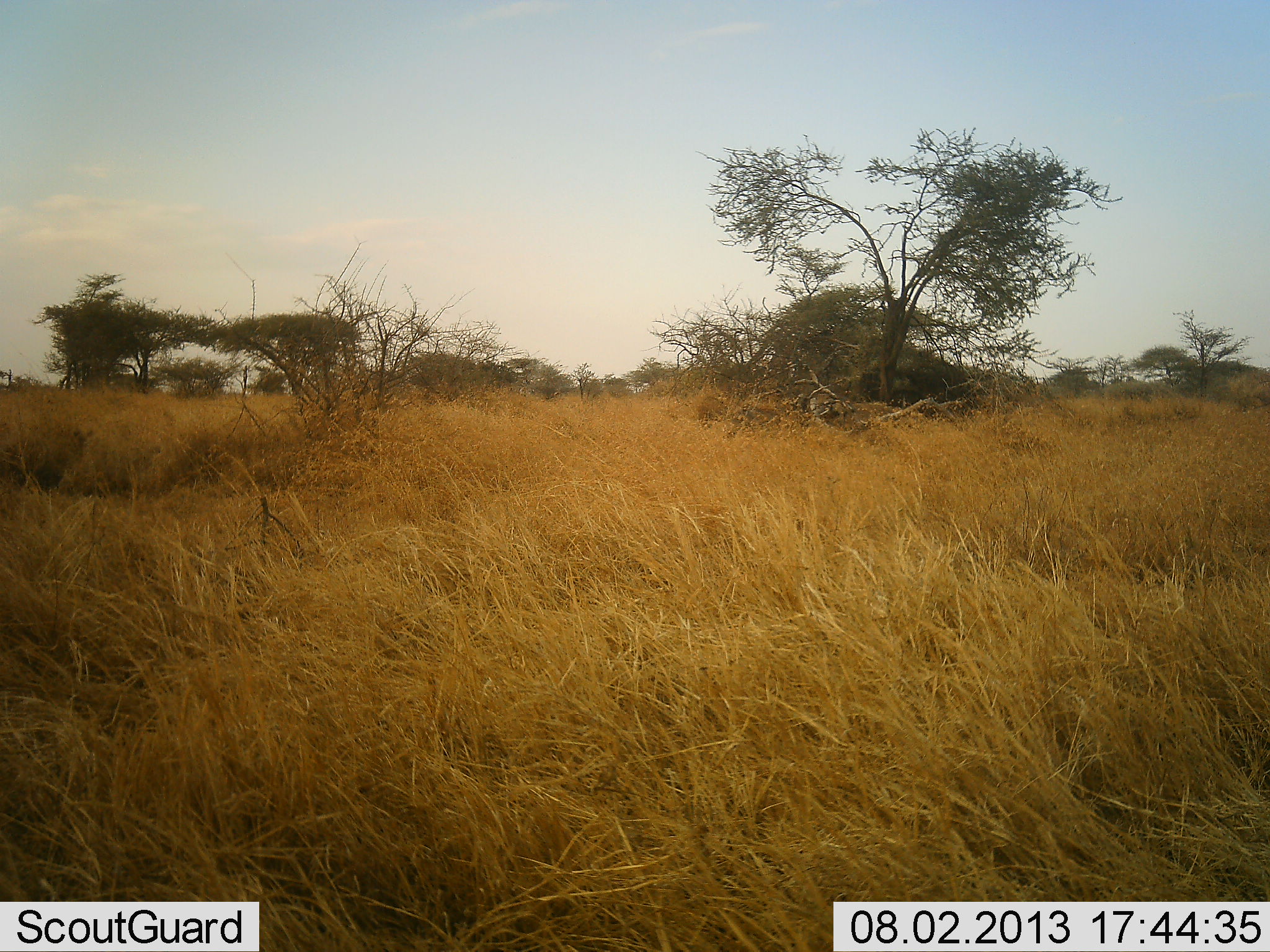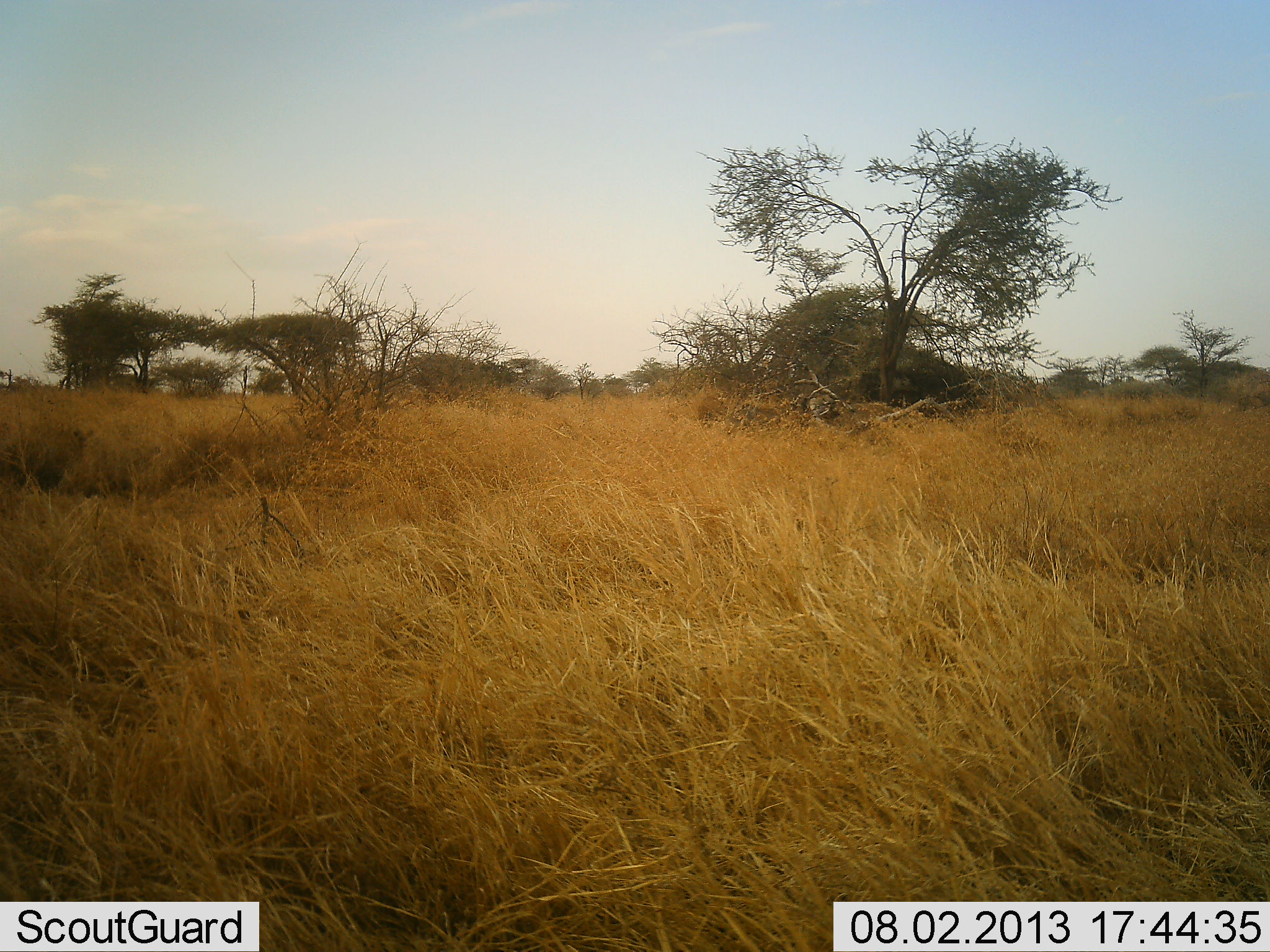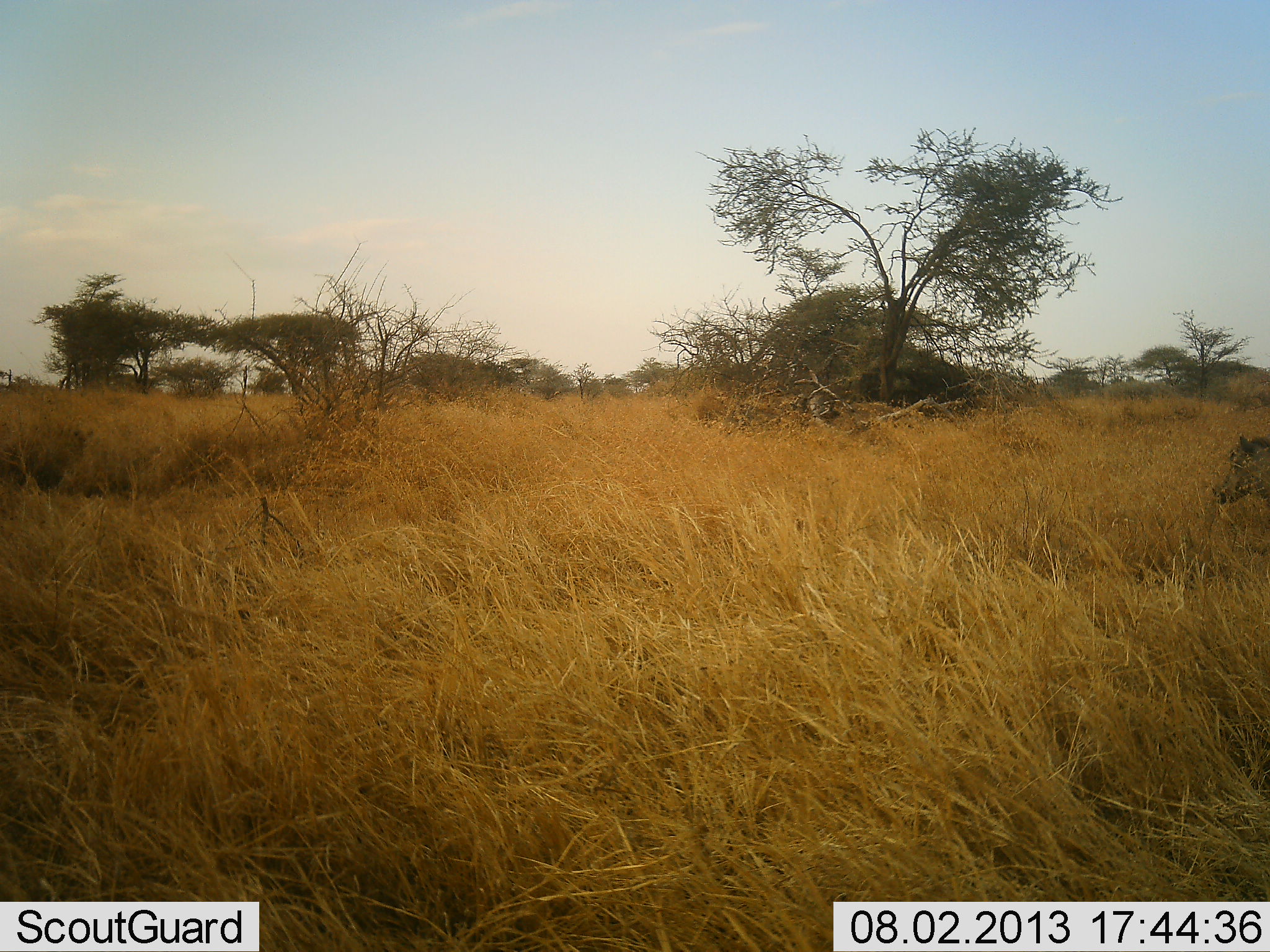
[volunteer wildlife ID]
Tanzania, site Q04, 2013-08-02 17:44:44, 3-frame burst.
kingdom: Animalia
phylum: Chordata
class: Mammalia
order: Artiodactyla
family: Suidae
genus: Phacochoerus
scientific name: Phacochoerus africanus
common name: warthog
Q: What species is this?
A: Warthog (Phacochoerus africanus).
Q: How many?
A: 1.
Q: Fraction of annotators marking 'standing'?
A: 18%.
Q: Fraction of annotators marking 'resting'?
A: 0%.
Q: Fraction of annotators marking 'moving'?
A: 100%.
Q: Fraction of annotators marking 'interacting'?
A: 0%.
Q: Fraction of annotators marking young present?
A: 0%.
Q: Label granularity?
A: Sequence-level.